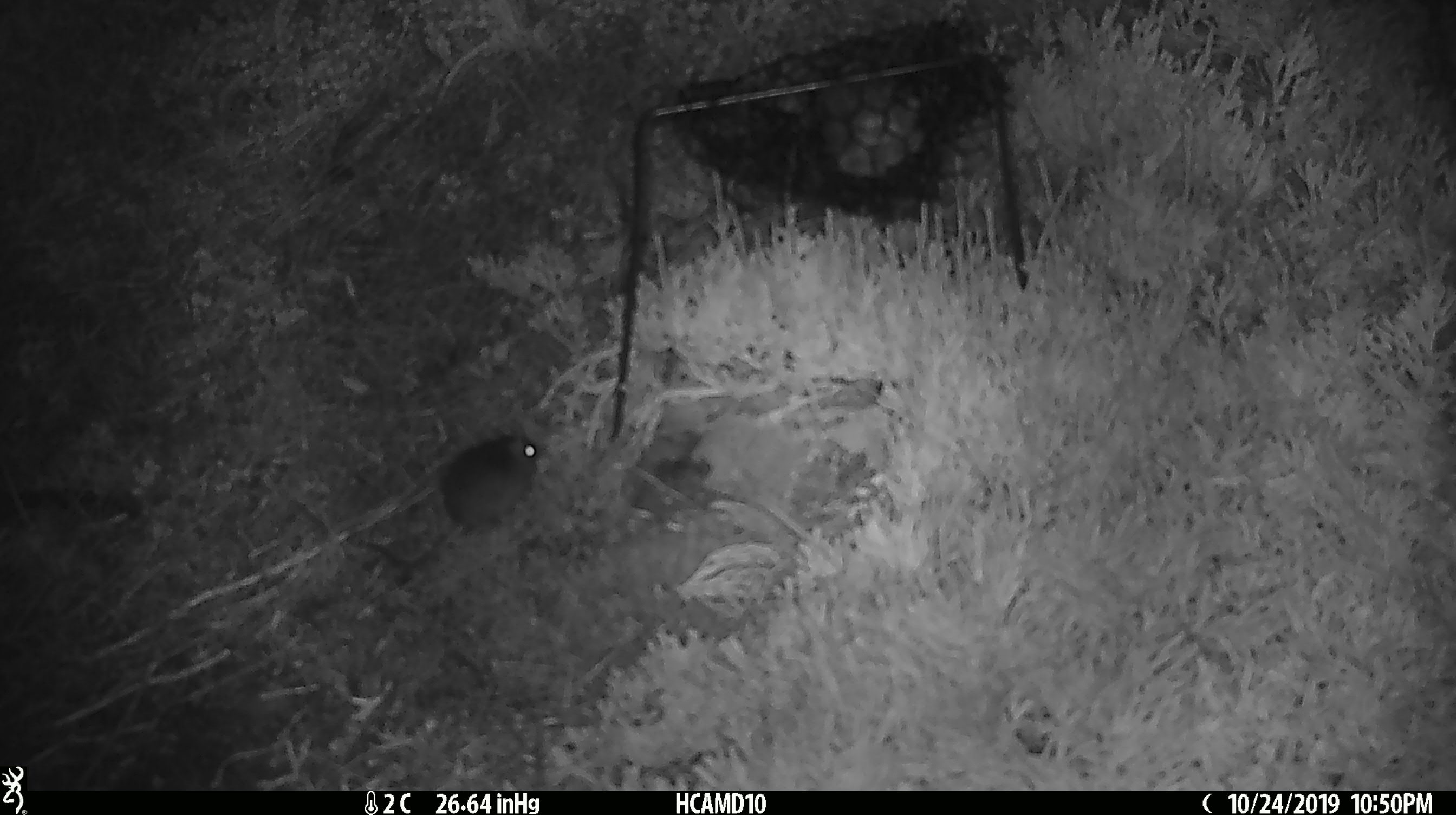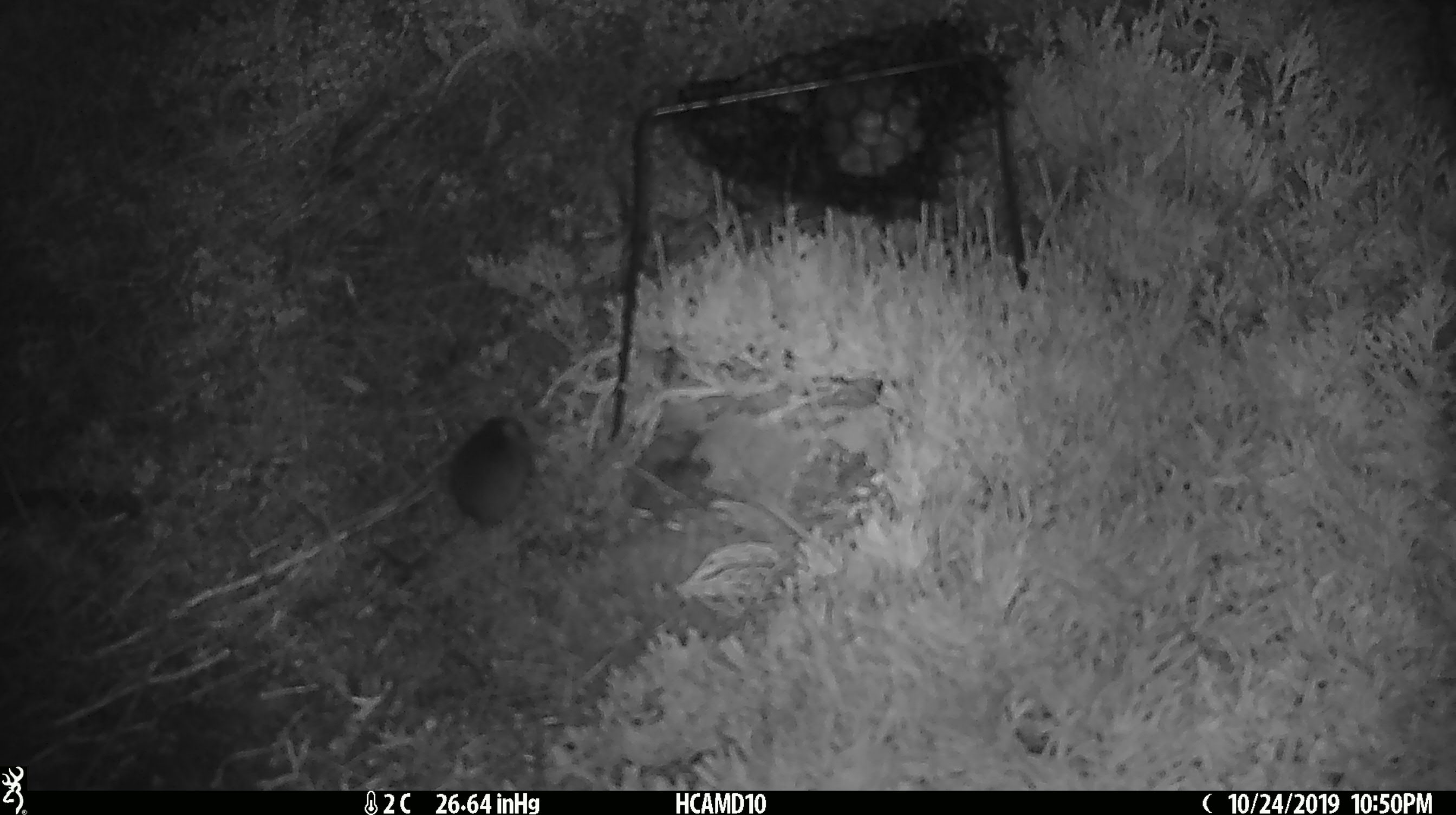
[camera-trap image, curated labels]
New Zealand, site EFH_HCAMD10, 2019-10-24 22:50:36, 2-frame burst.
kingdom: Animalia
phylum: Chordata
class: Mammalia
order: Rodentia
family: Muridae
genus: Mus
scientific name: Mus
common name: mouse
Mouse (Mus).